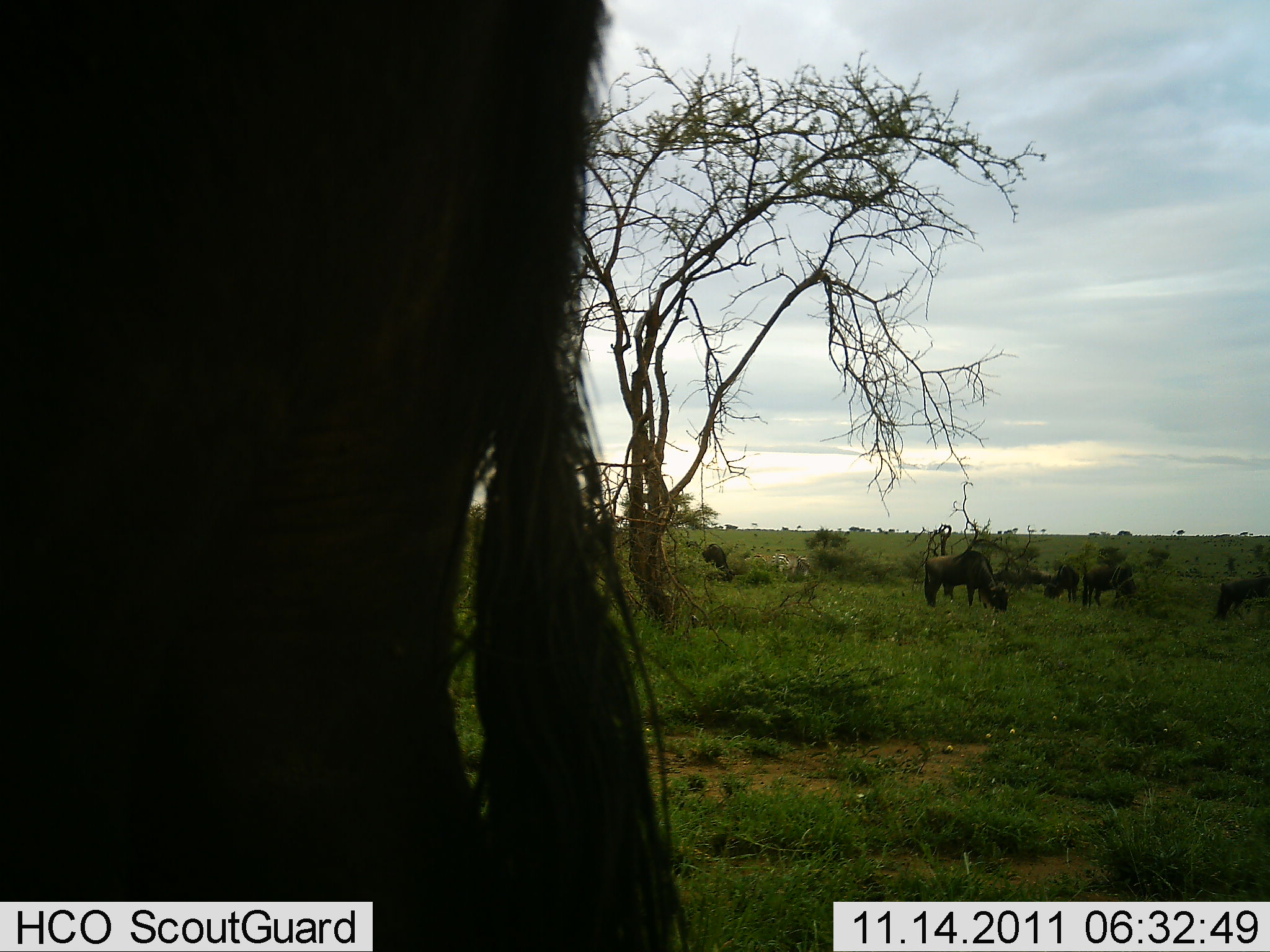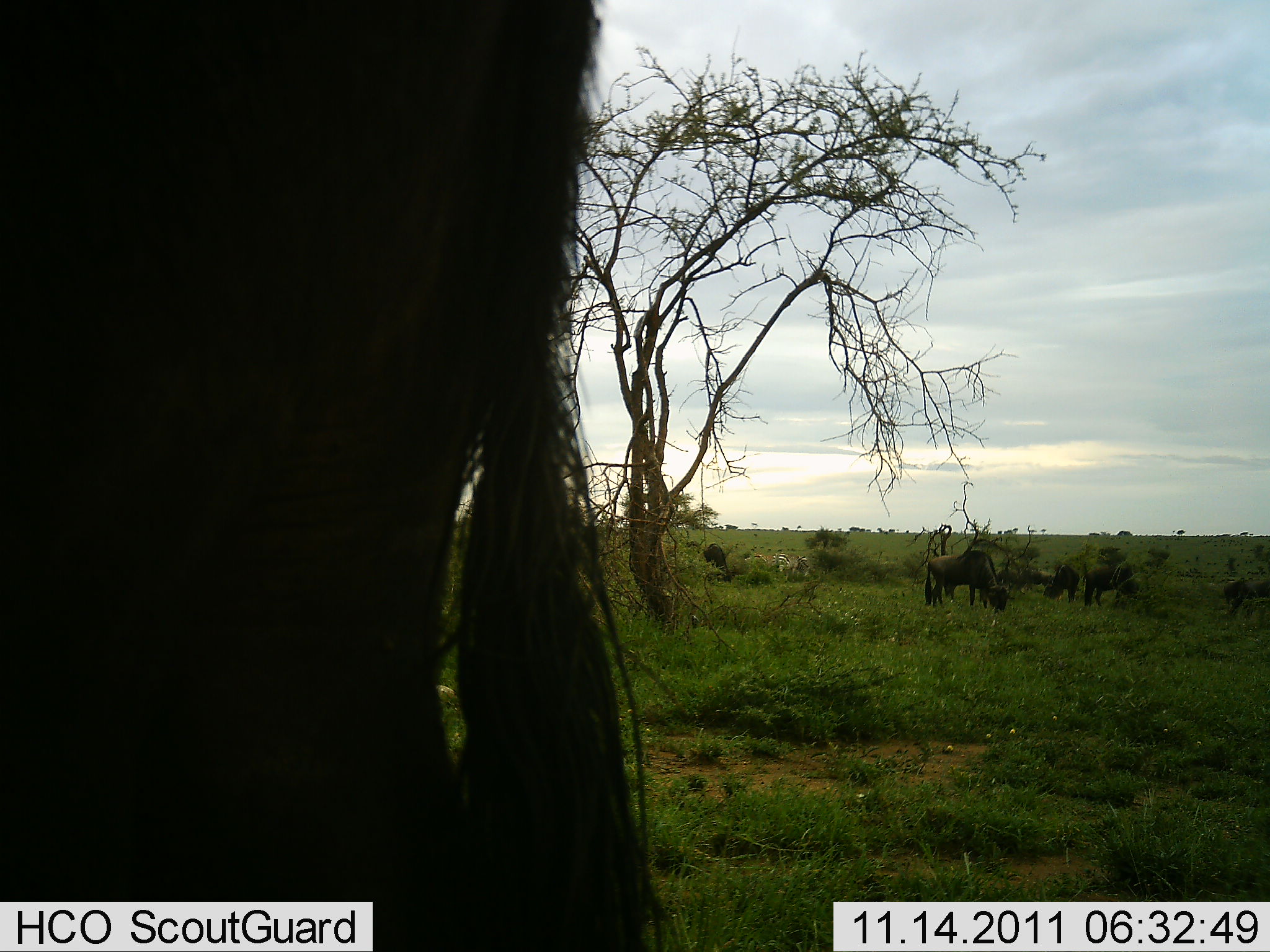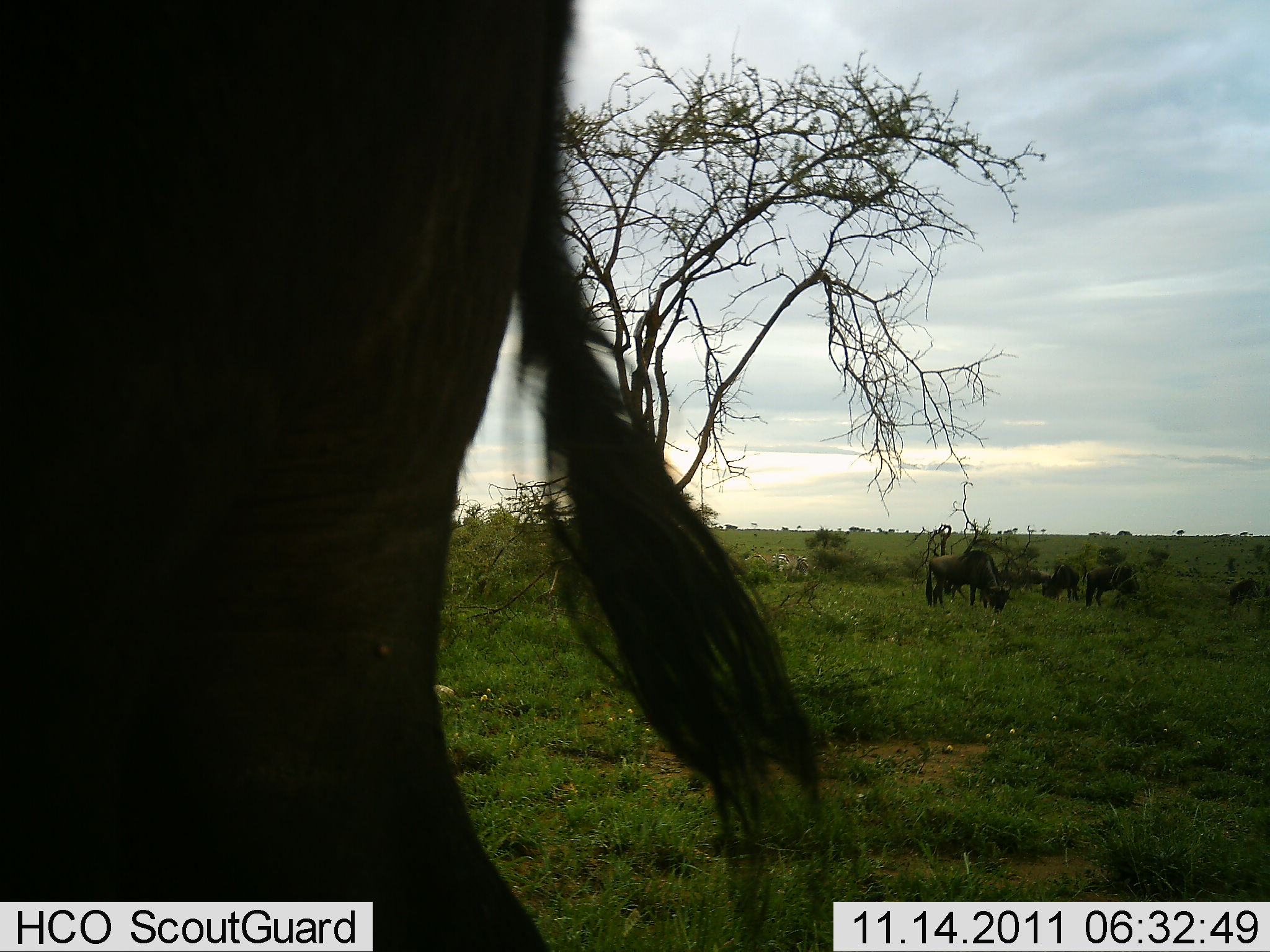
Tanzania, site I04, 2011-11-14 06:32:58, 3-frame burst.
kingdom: Animalia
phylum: Chordata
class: Mammalia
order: Artiodactyla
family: Bovidae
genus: Connochaetes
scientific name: Connochaetes taurinus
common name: blue wildebeest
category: wildebeest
Wildebeest (blue wildebeest) (Connochaetes taurinus), count 5. Behavior (volunteer vote fractions): standing 35%, resting 0%, moving 12%, interacting 0%. Young present (vote fraction): 0%. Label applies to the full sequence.